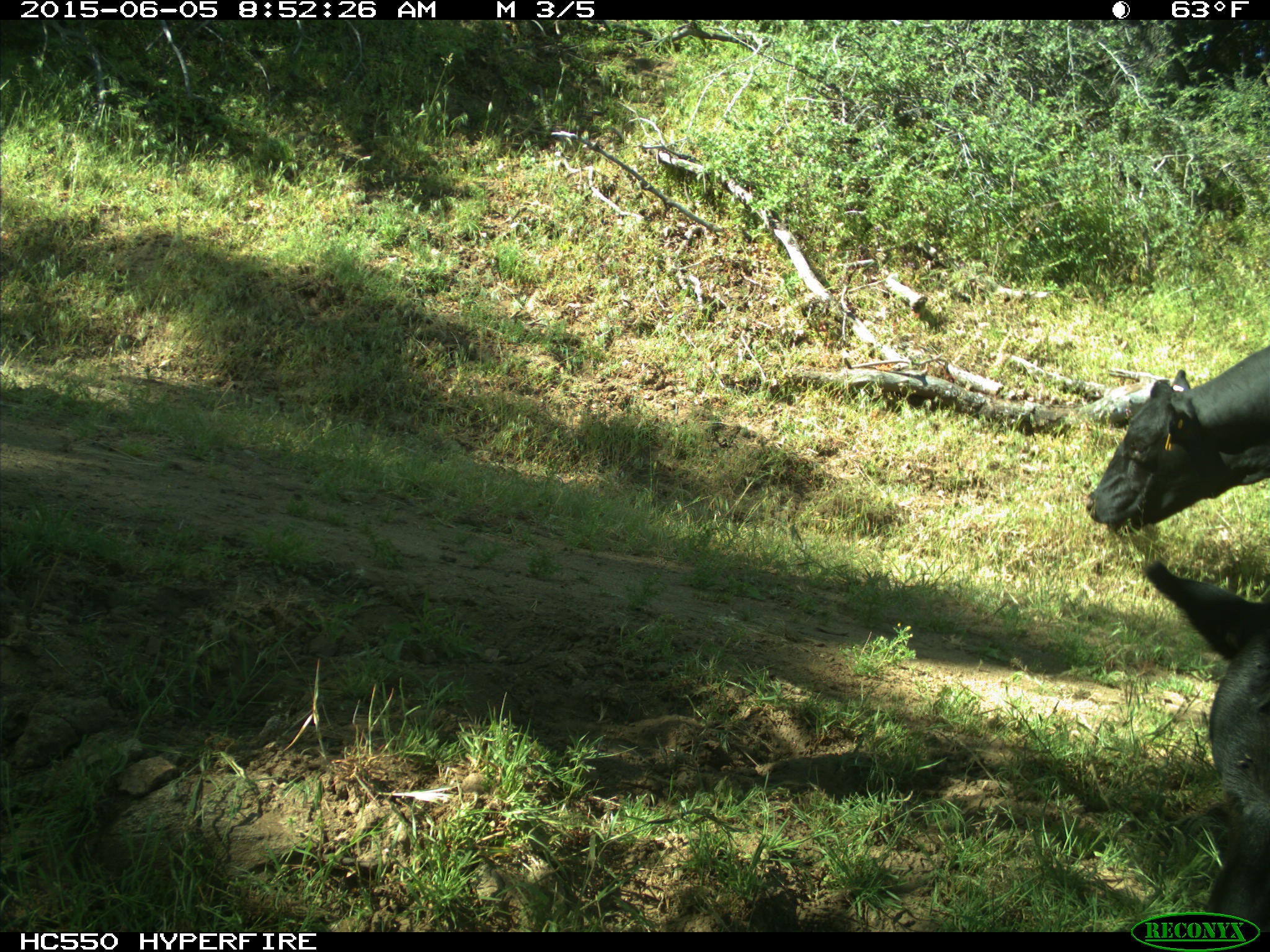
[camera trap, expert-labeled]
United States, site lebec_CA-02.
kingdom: Animalia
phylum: Chordata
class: Mammalia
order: Artiodactyla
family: Bovidae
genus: Bos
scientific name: Bos taurus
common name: domestic cow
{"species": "Bos taurus (domestic cow)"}